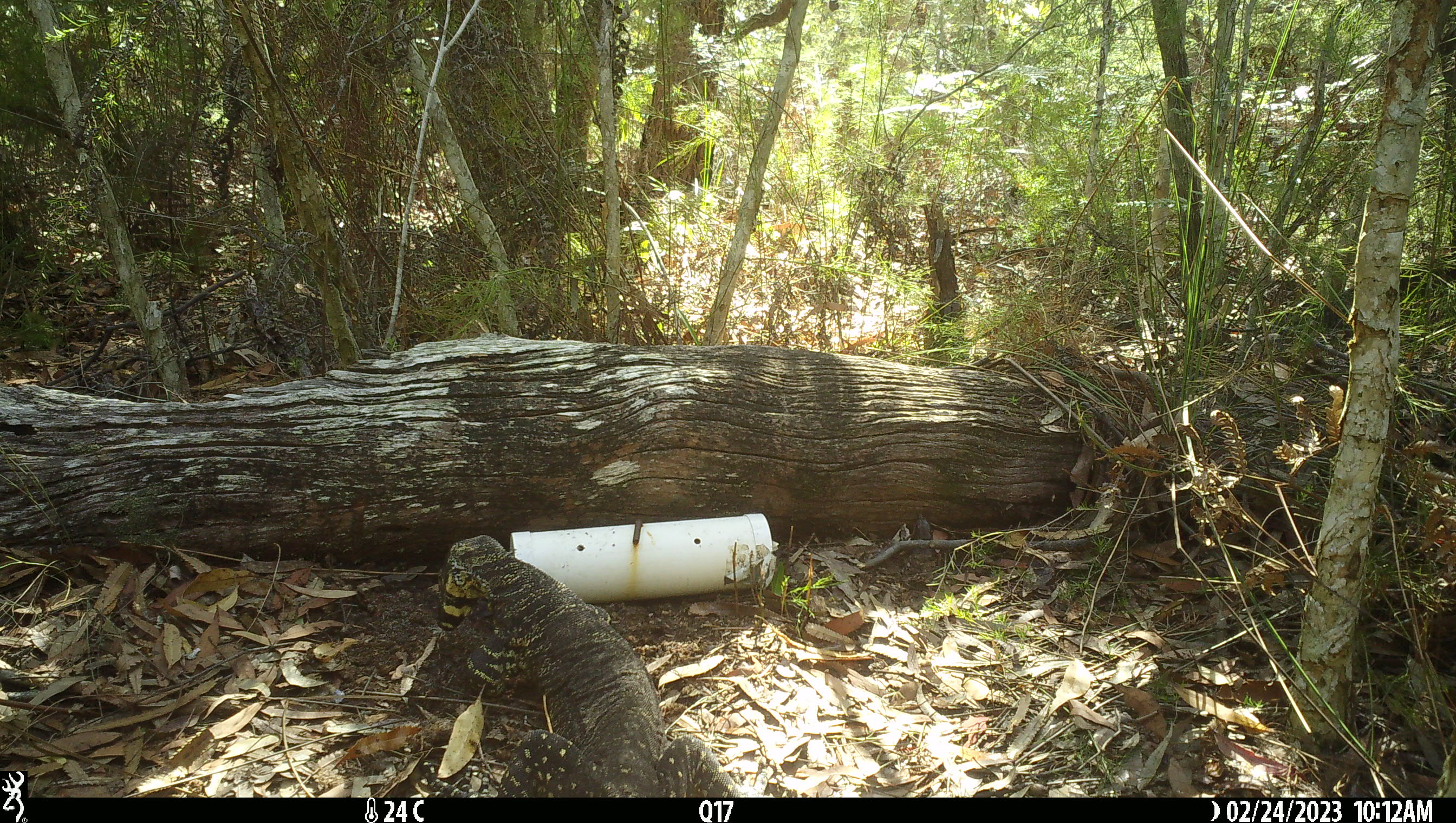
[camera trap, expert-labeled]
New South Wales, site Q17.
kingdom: Animalia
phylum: Chordata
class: Reptilia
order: Squamata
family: Varanidae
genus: Varanus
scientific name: Varanus varius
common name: lace monitor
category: goanna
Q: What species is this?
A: Goanna (lace monitor) (Varanus varius).